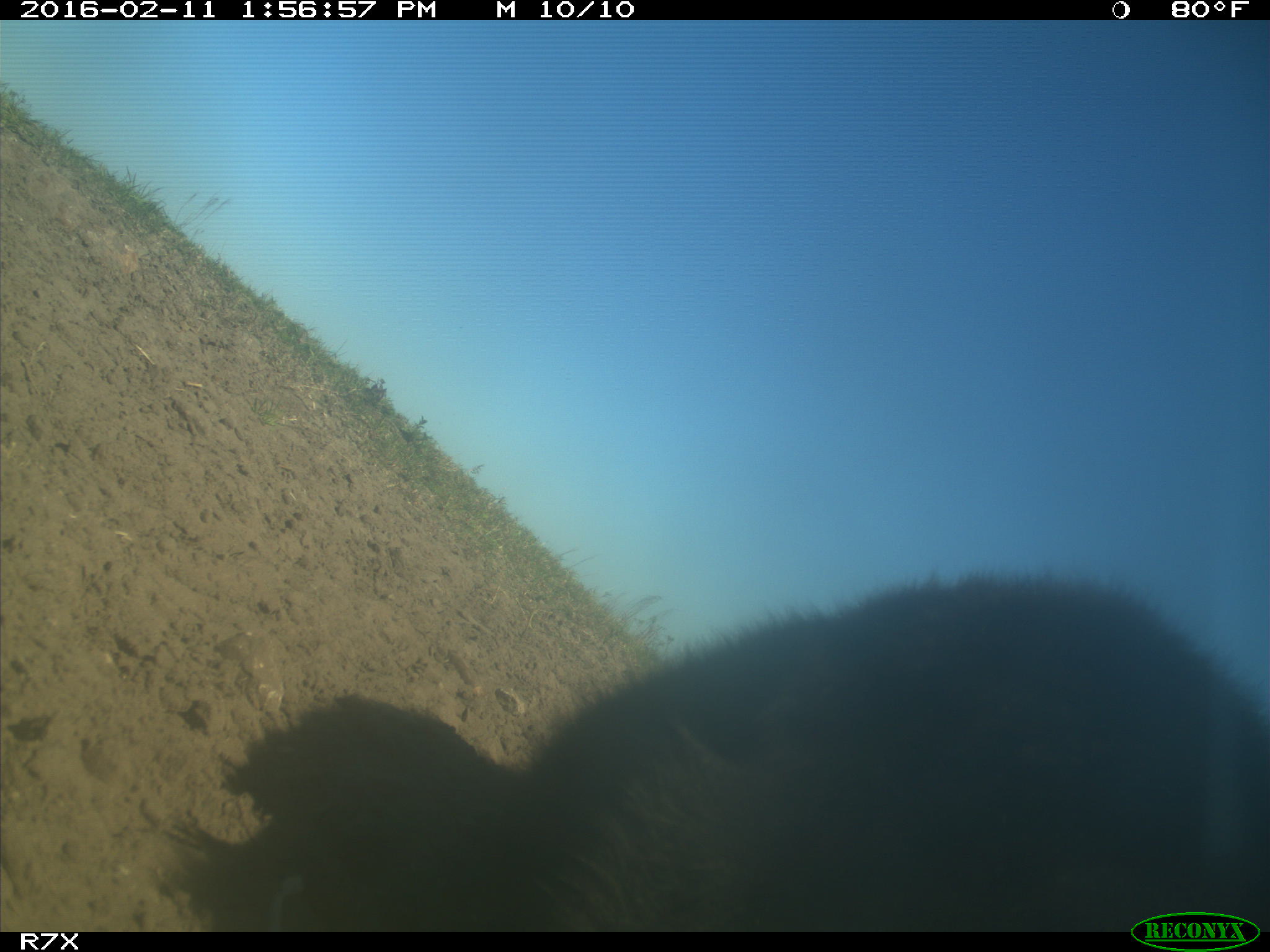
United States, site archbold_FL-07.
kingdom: Animalia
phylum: Chordata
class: Mammalia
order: Artiodactyla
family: Bovidae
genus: Bos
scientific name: Bos taurus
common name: domestic cow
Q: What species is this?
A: Bos taurus (domestic cow).